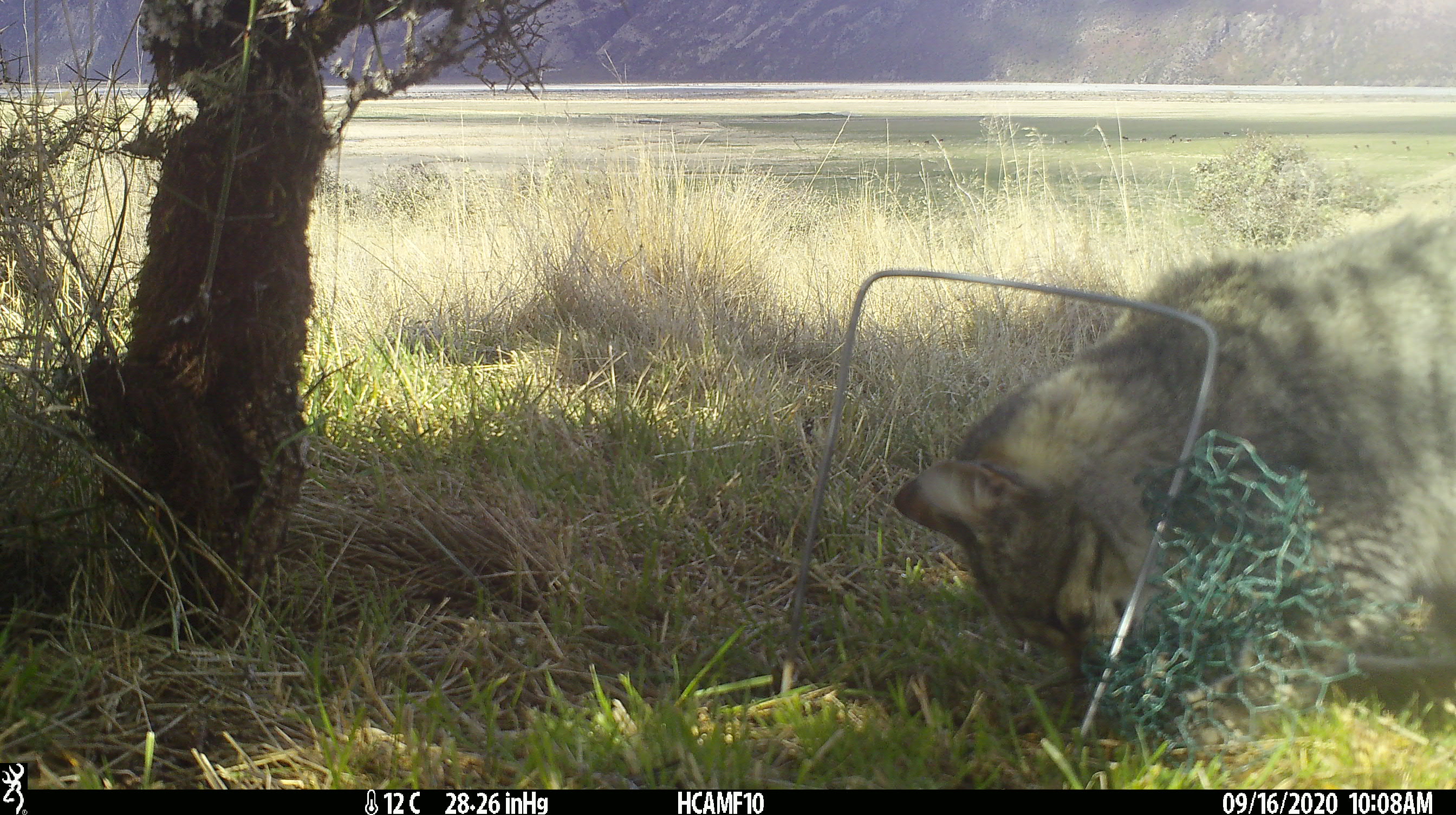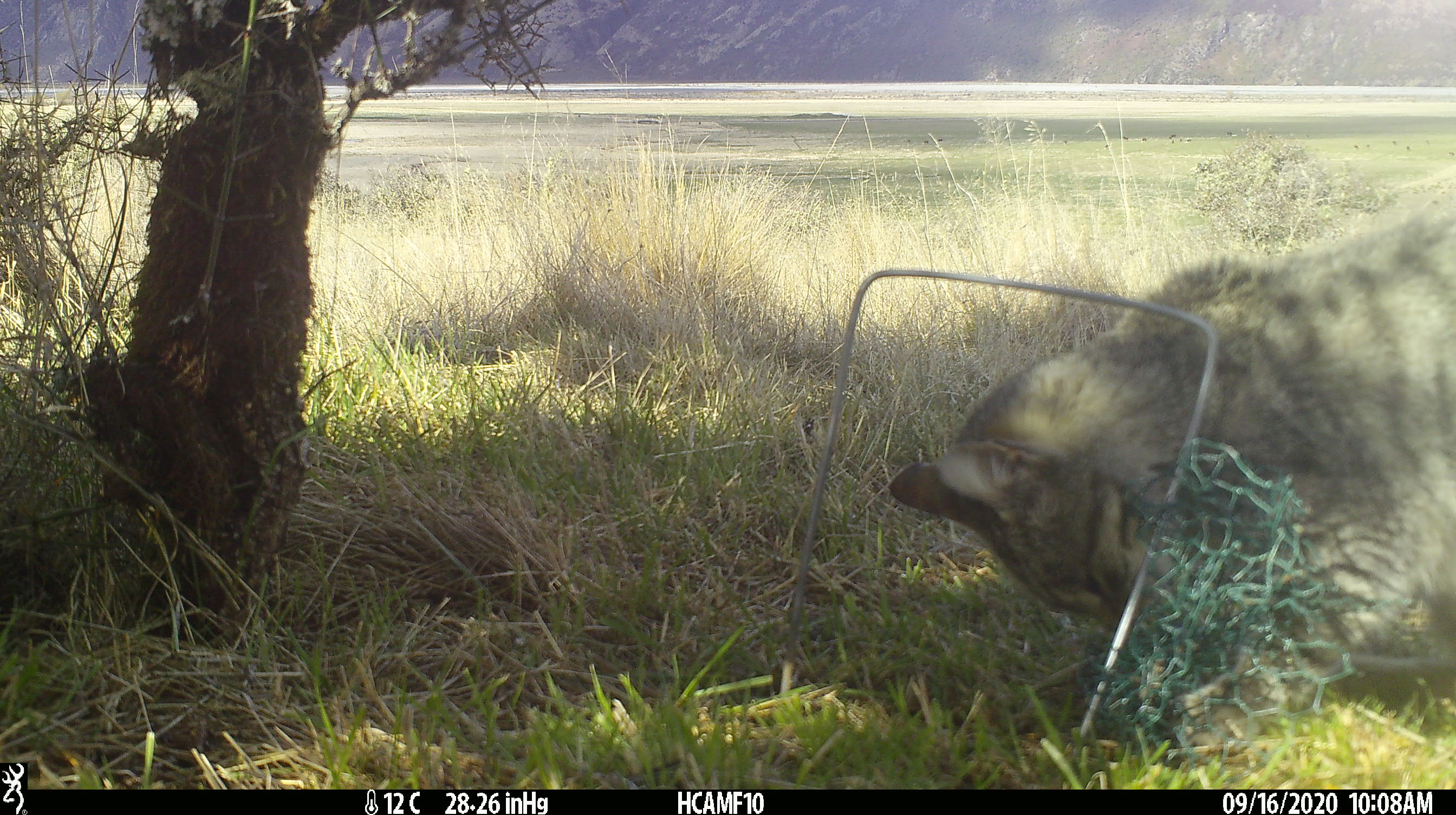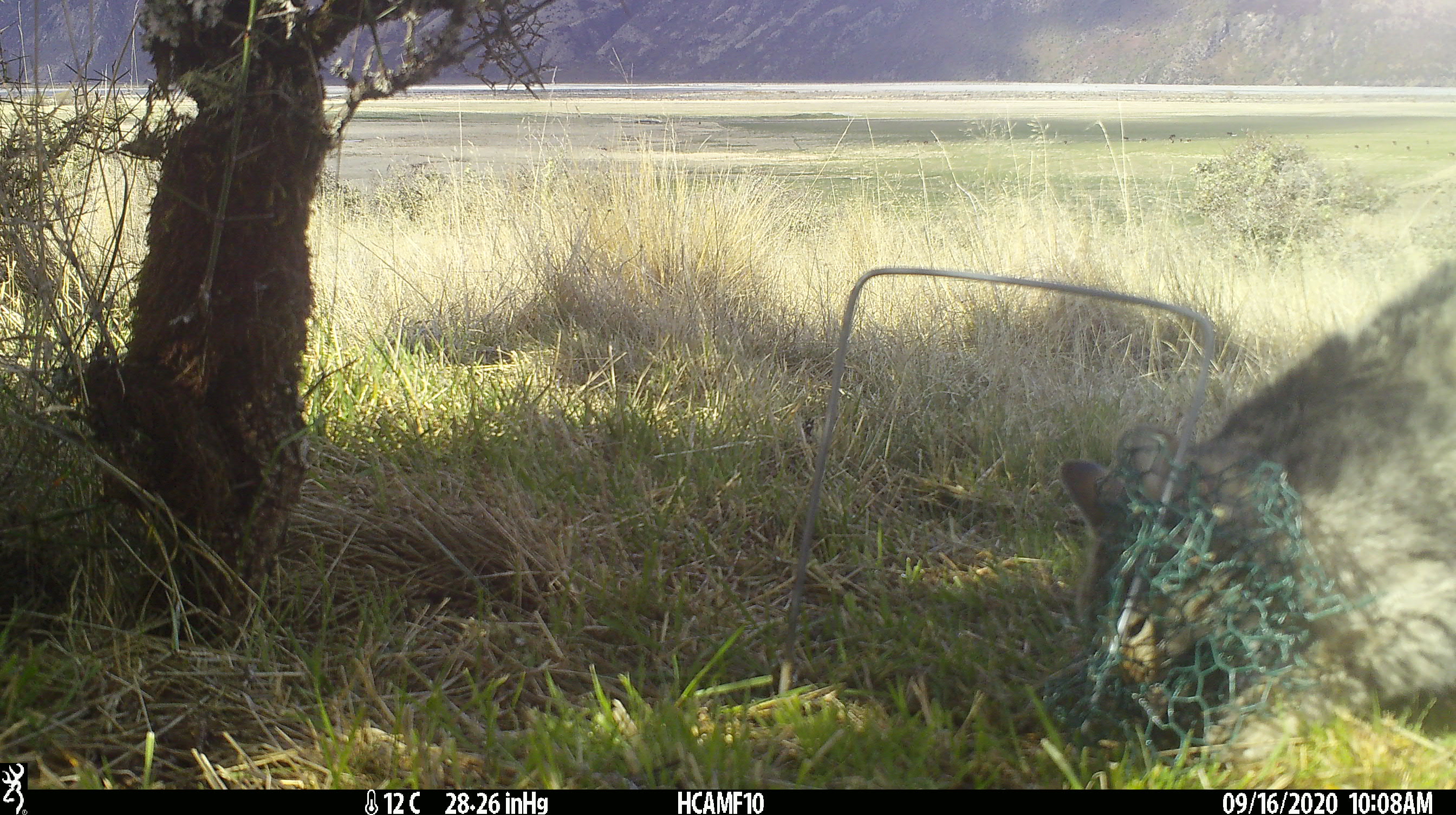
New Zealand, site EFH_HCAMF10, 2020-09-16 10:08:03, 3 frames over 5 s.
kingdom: Animalia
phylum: Chordata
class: Mammalia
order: Carnivora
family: Felidae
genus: Felis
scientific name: Felis catus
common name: domestic cat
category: cat